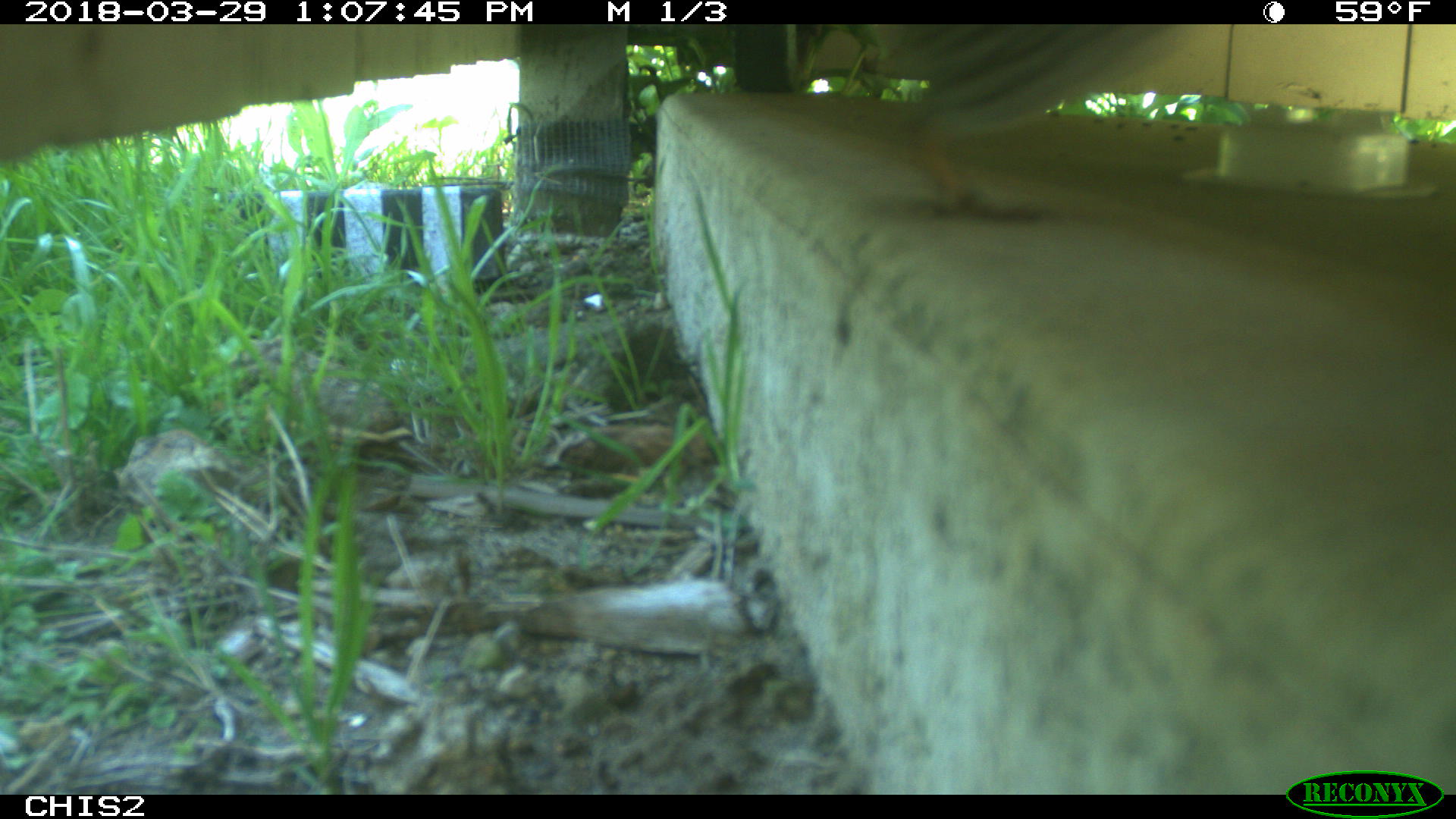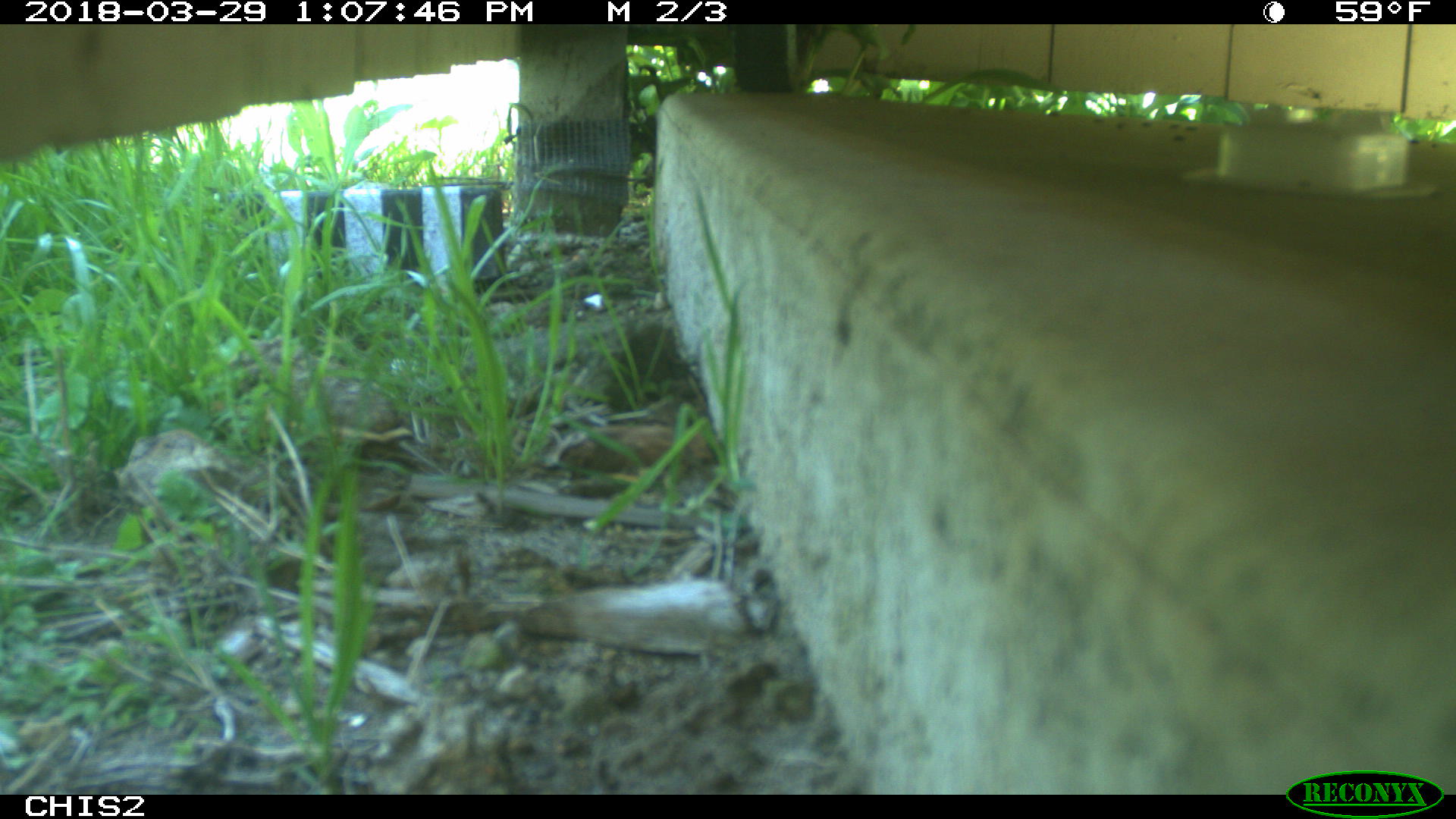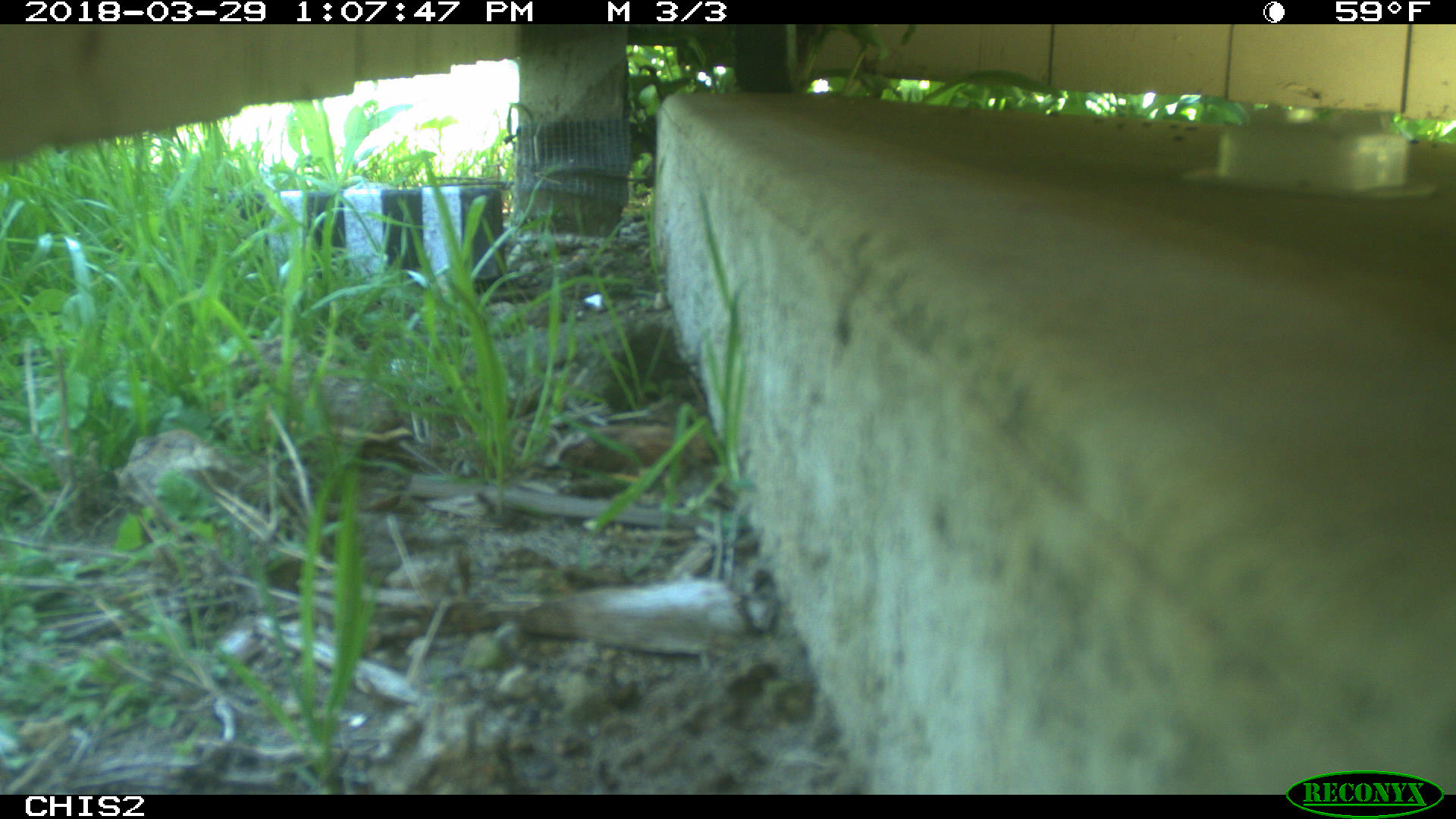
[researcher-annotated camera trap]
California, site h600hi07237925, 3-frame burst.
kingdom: Animalia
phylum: Chordata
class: Aves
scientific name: Aves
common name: bird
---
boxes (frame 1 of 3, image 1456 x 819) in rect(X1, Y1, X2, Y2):
bird: rect(866, 25, 1203, 217)